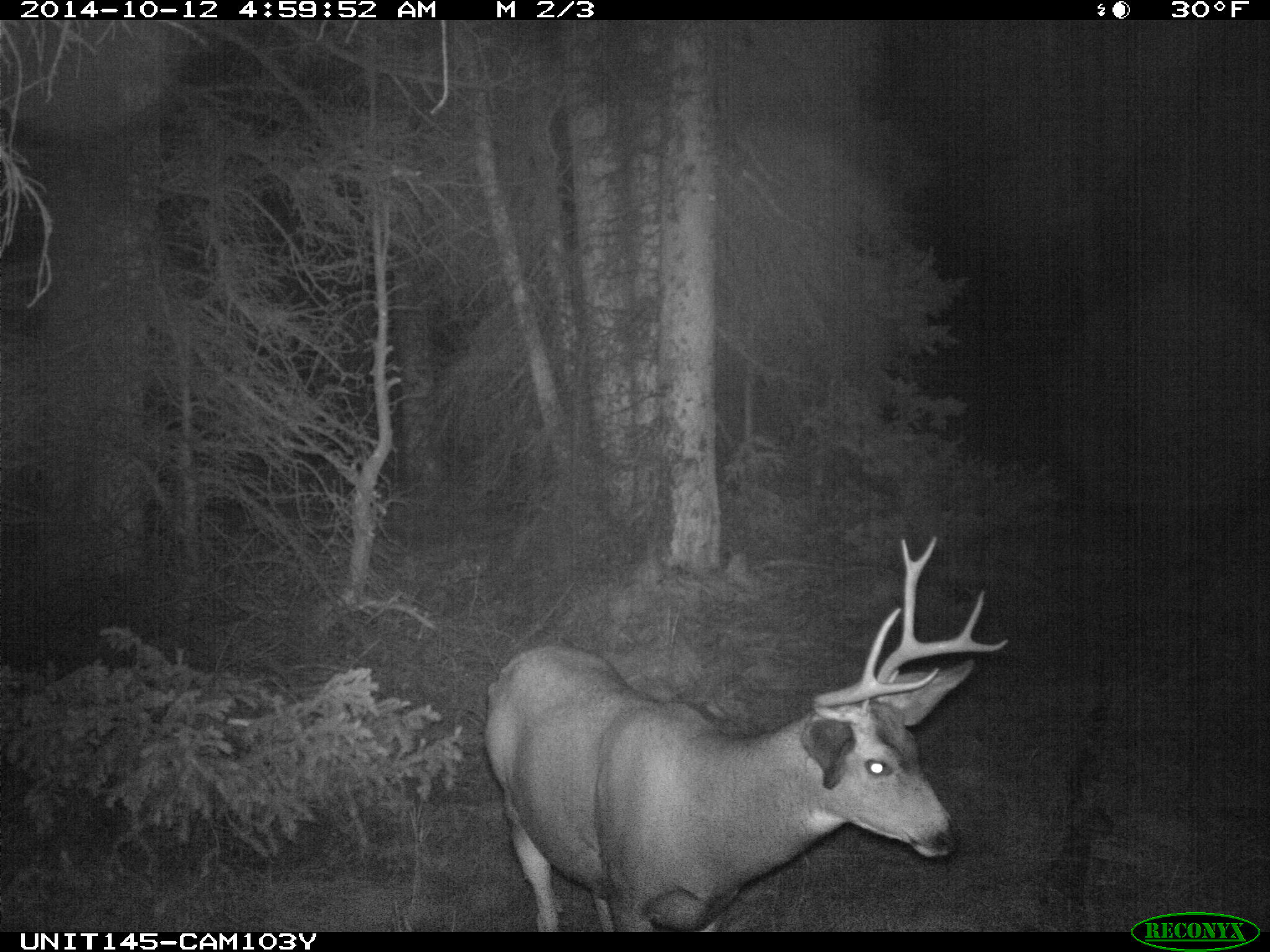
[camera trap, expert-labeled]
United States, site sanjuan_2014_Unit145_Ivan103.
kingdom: Animalia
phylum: Chordata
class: Mammalia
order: Artiodactyla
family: Cervidae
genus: Odocoileus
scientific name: Odocoileus hemionus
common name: mule deer